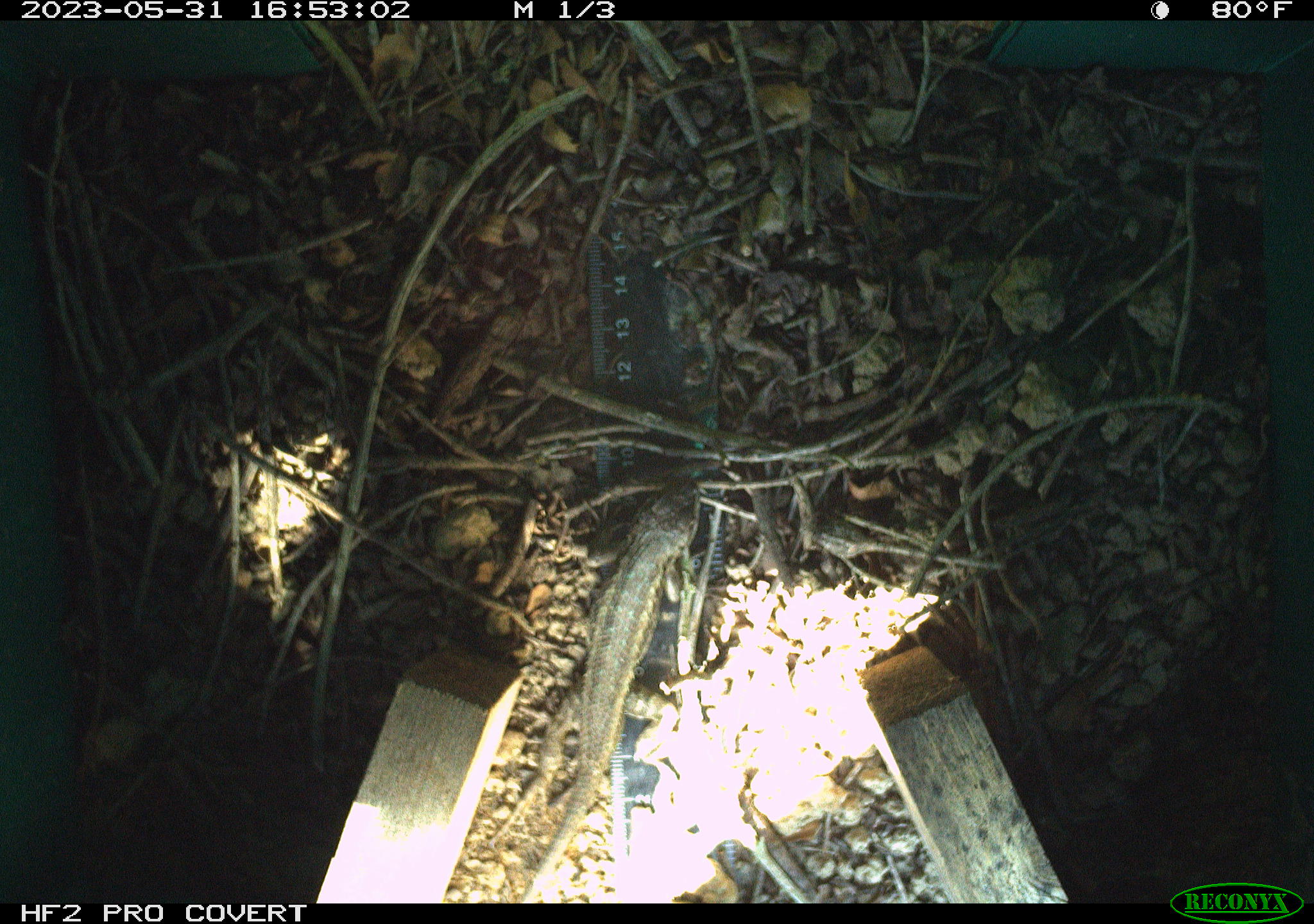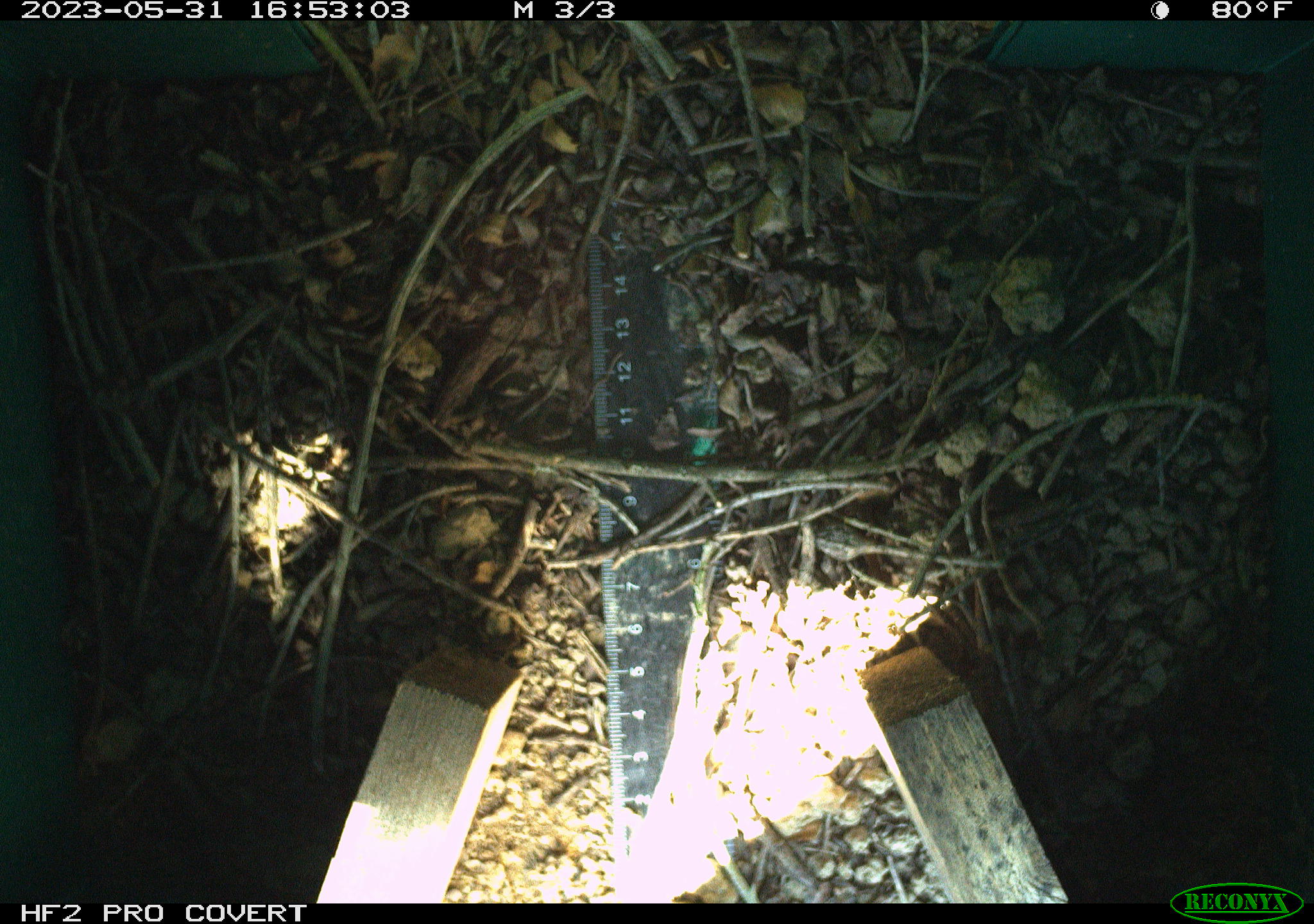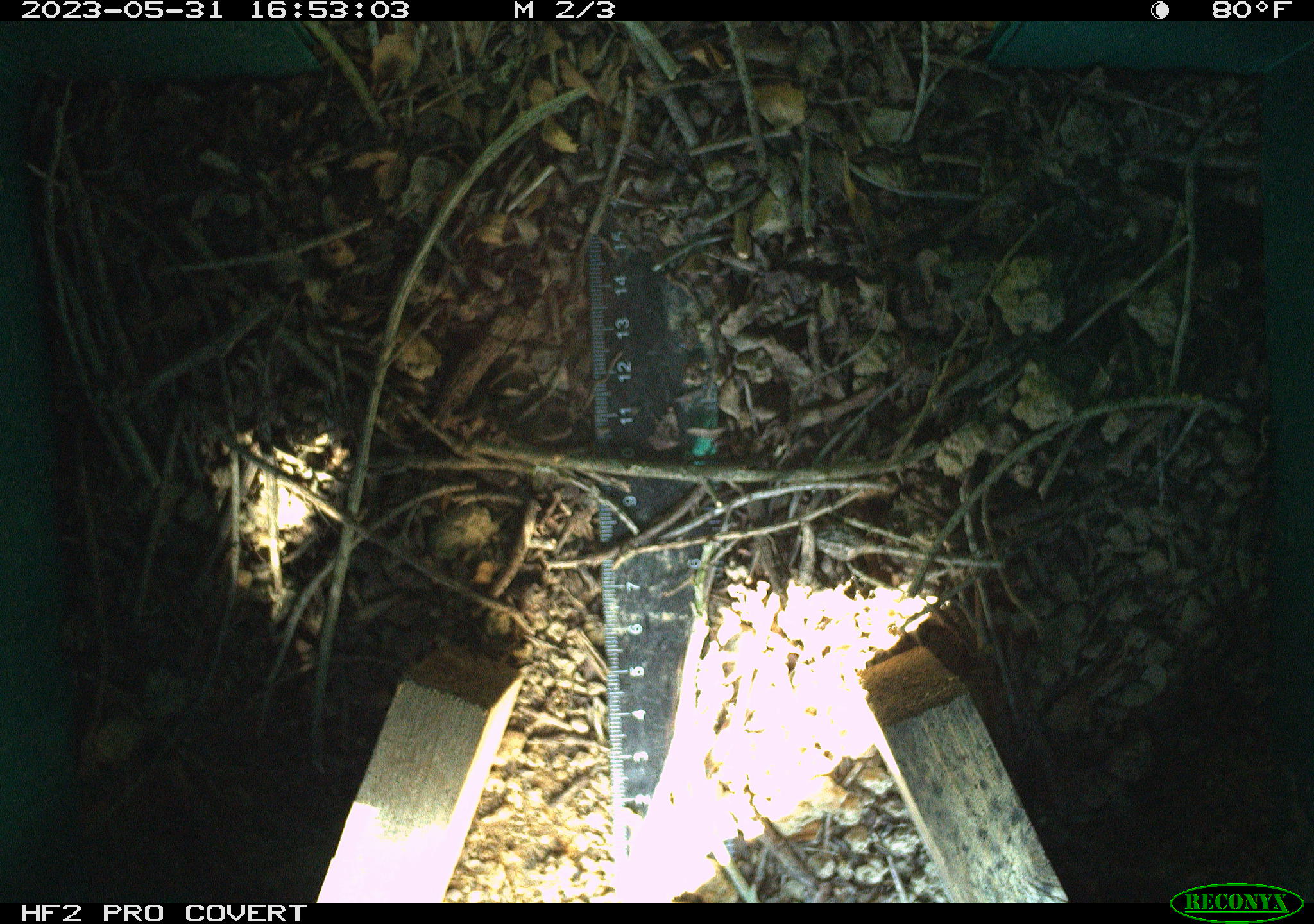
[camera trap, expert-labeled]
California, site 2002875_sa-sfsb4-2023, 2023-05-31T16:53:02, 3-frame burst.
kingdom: Animalia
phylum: Chordata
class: Reptilia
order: Squamata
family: Phrynosomatidae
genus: Sceloporus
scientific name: Sceloporus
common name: spiny lizards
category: sceloporus species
Sceloporus species (spiny lizards) (Sceloporus).